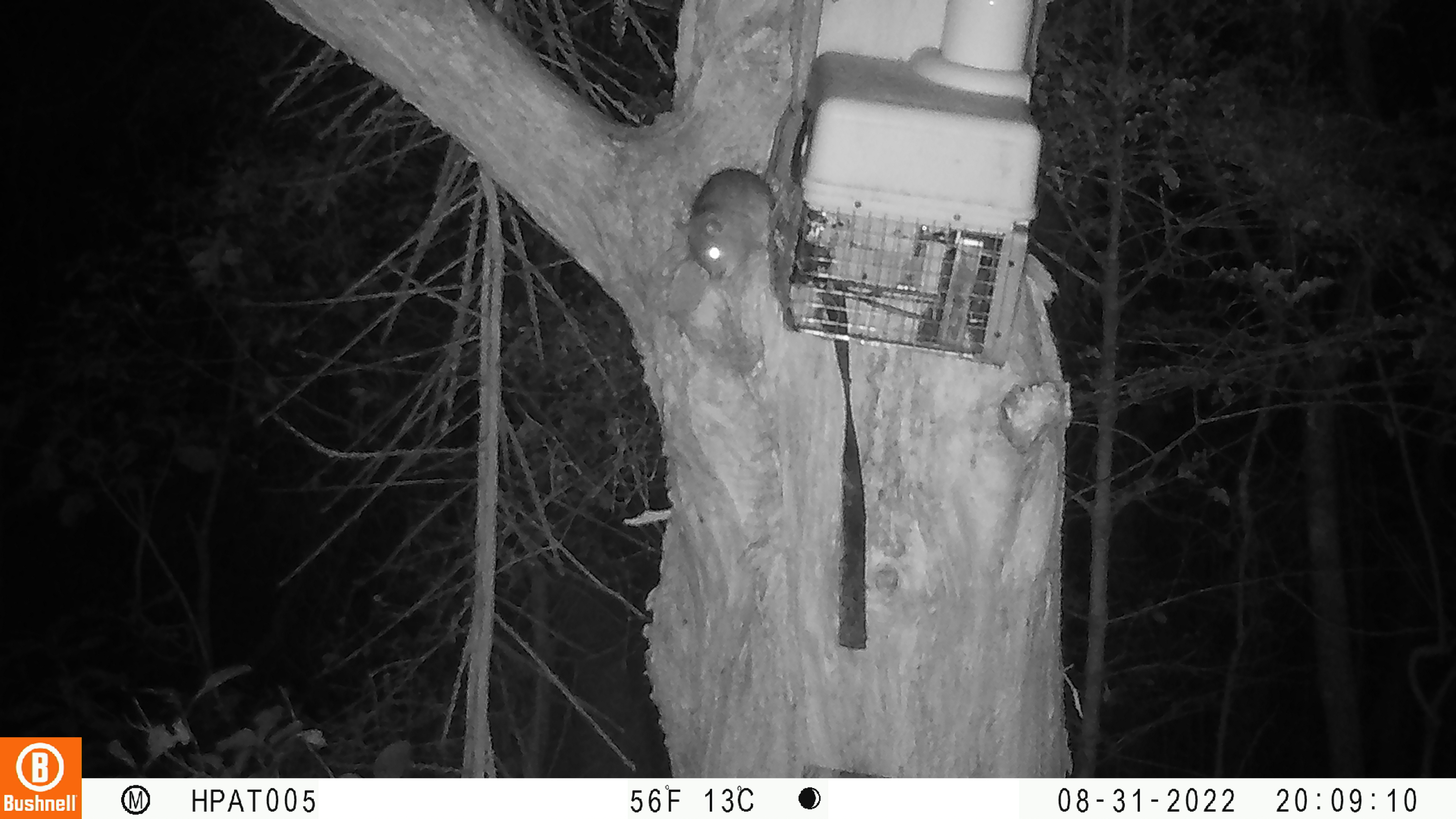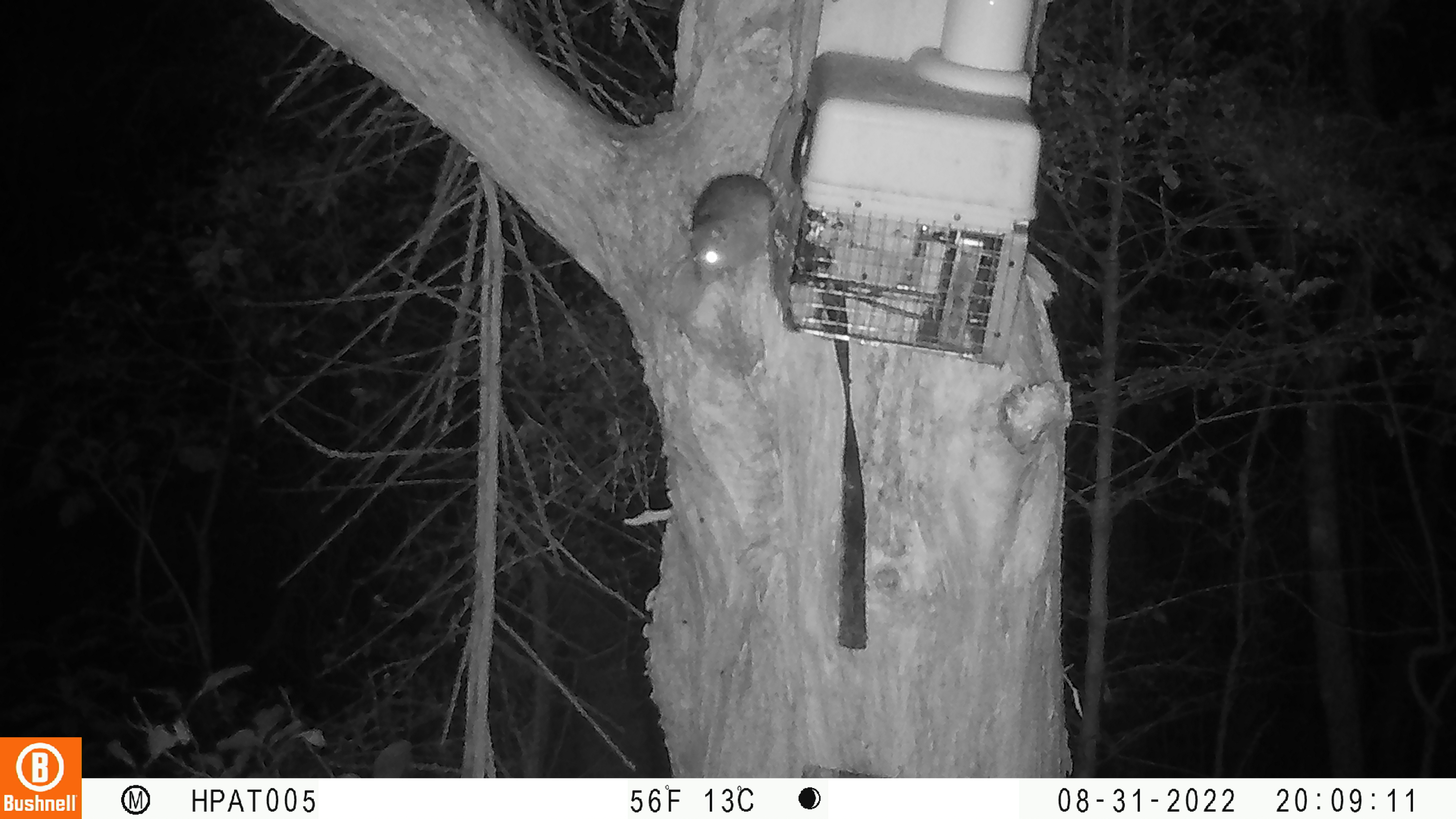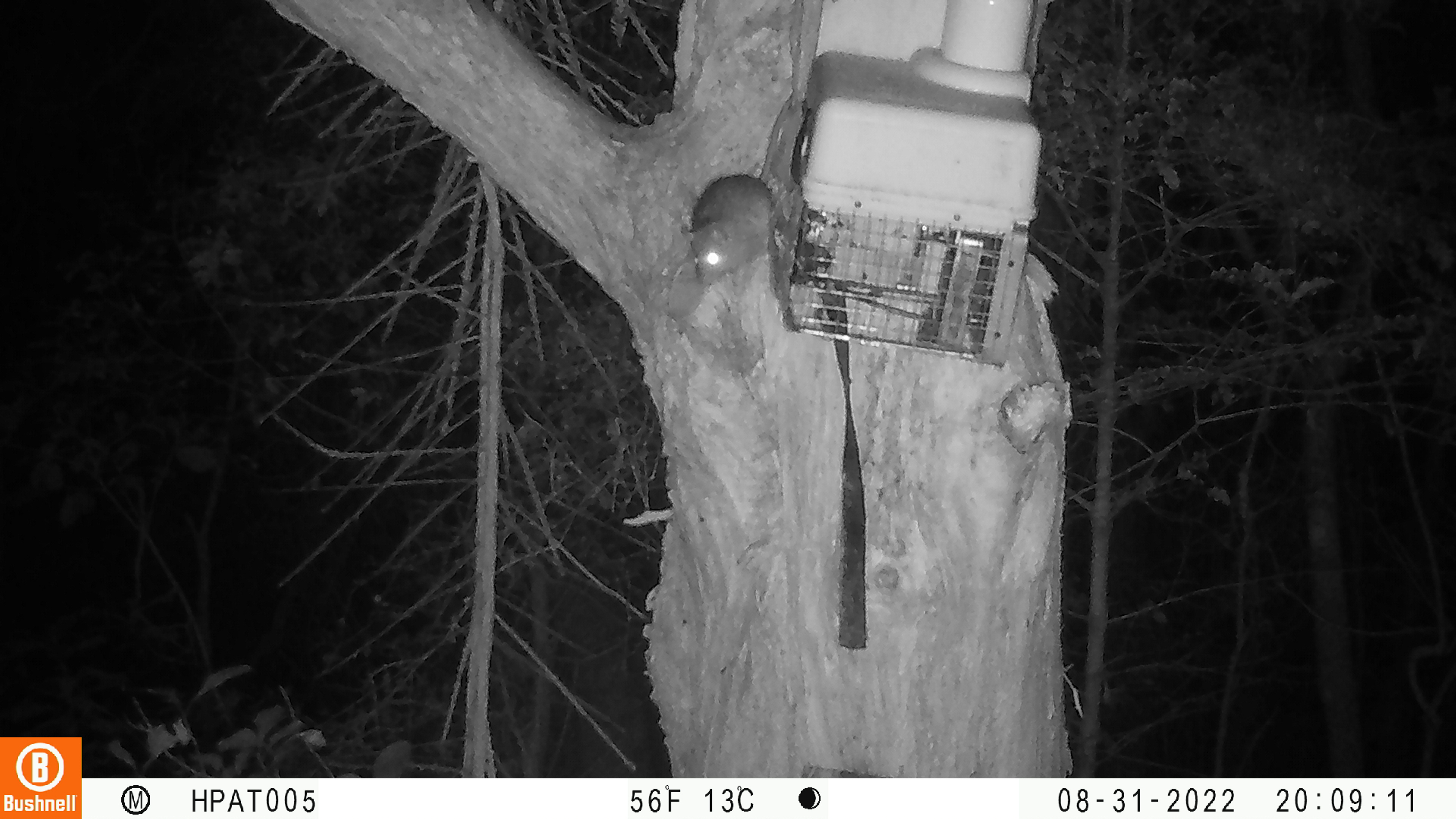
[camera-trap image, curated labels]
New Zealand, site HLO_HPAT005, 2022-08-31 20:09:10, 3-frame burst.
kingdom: Animalia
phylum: Chordata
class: Mammalia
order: Rodentia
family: Muridae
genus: Rattus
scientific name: Rattus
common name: rat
Rat (Rattus).